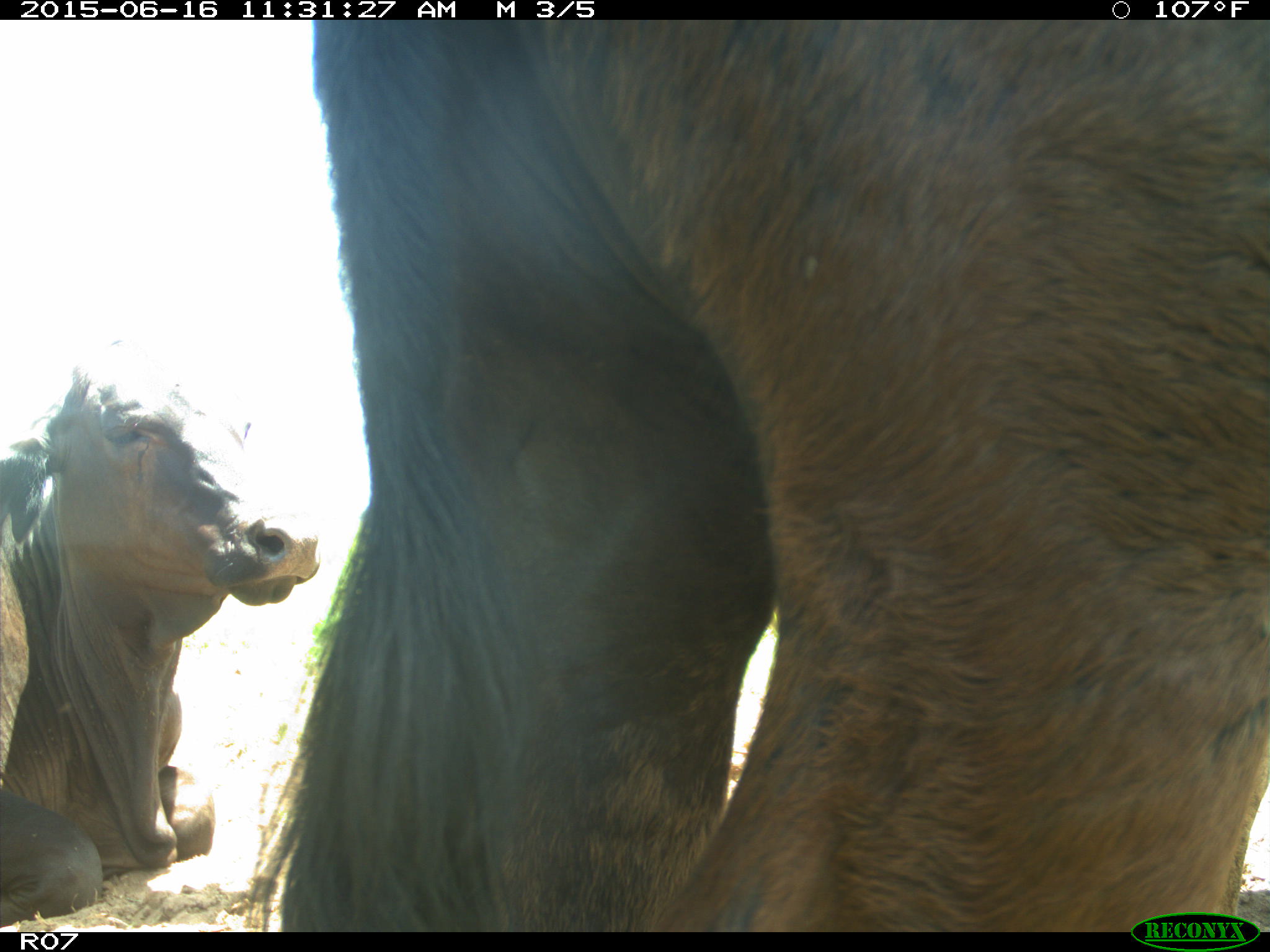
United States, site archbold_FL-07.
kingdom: Animalia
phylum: Chordata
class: Mammalia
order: Artiodactyla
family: Bovidae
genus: Bos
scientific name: Bos taurus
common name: domestic cow